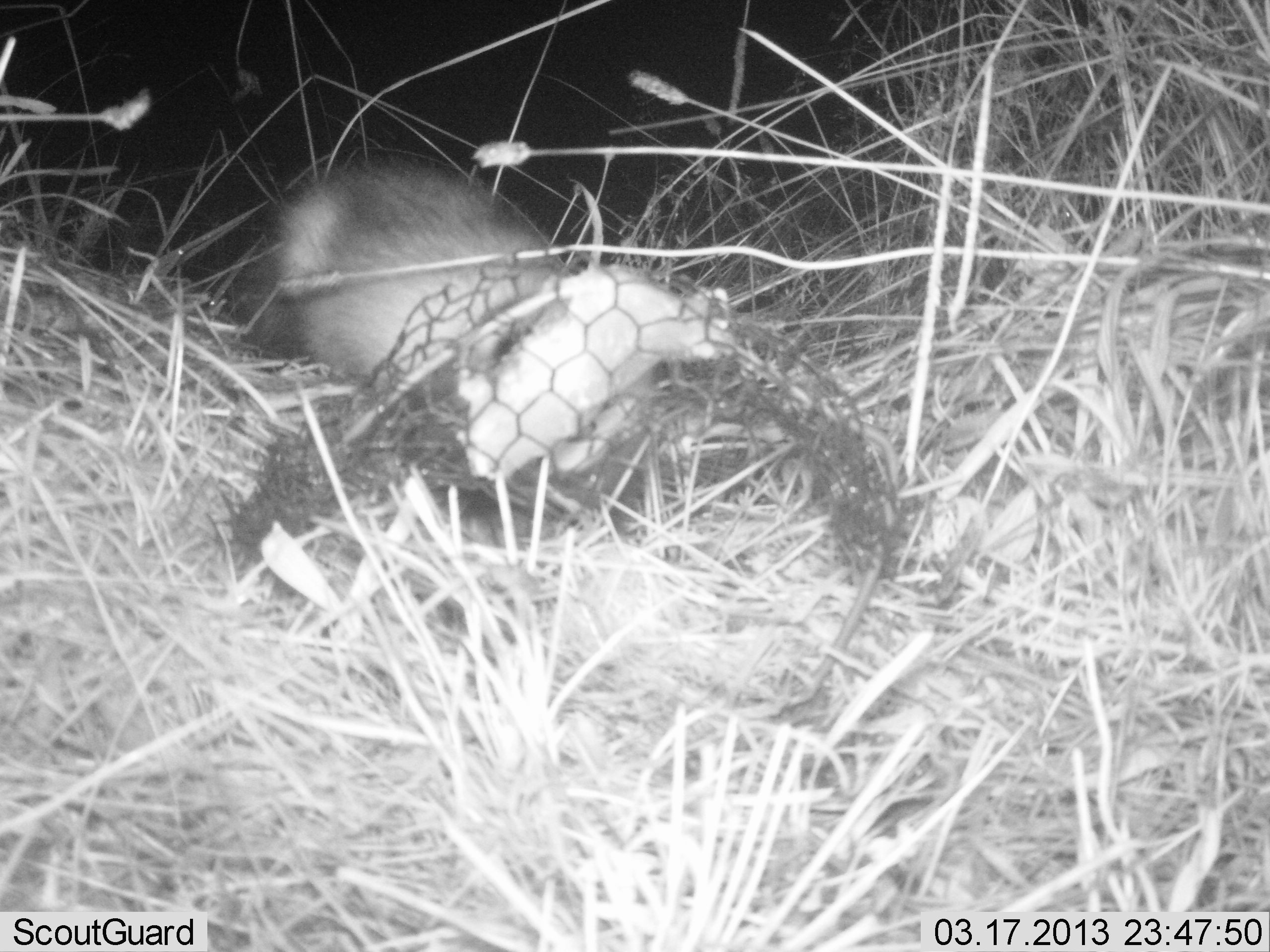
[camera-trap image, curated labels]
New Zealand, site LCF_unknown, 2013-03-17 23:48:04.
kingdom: Animalia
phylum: Chordata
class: Mammalia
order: Carnivora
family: Mustelidae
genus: Mustela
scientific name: Mustela furo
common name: ferret